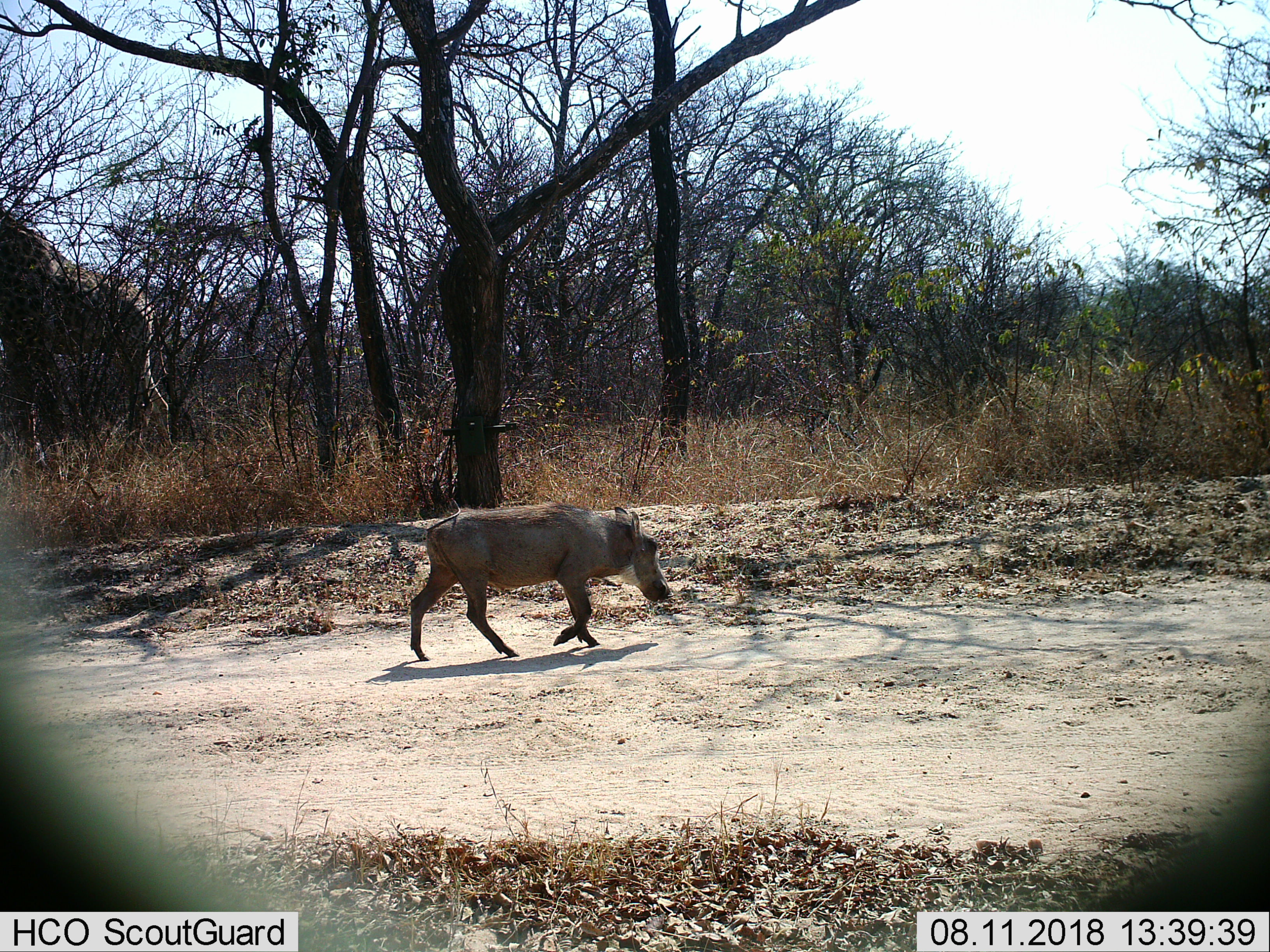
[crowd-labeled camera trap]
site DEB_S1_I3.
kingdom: Animalia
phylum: Chordata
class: Mammalia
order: Artiodactyla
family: Suidae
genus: Phacochoerus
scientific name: Phacochoerus africanus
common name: warthog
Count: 1.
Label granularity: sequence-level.